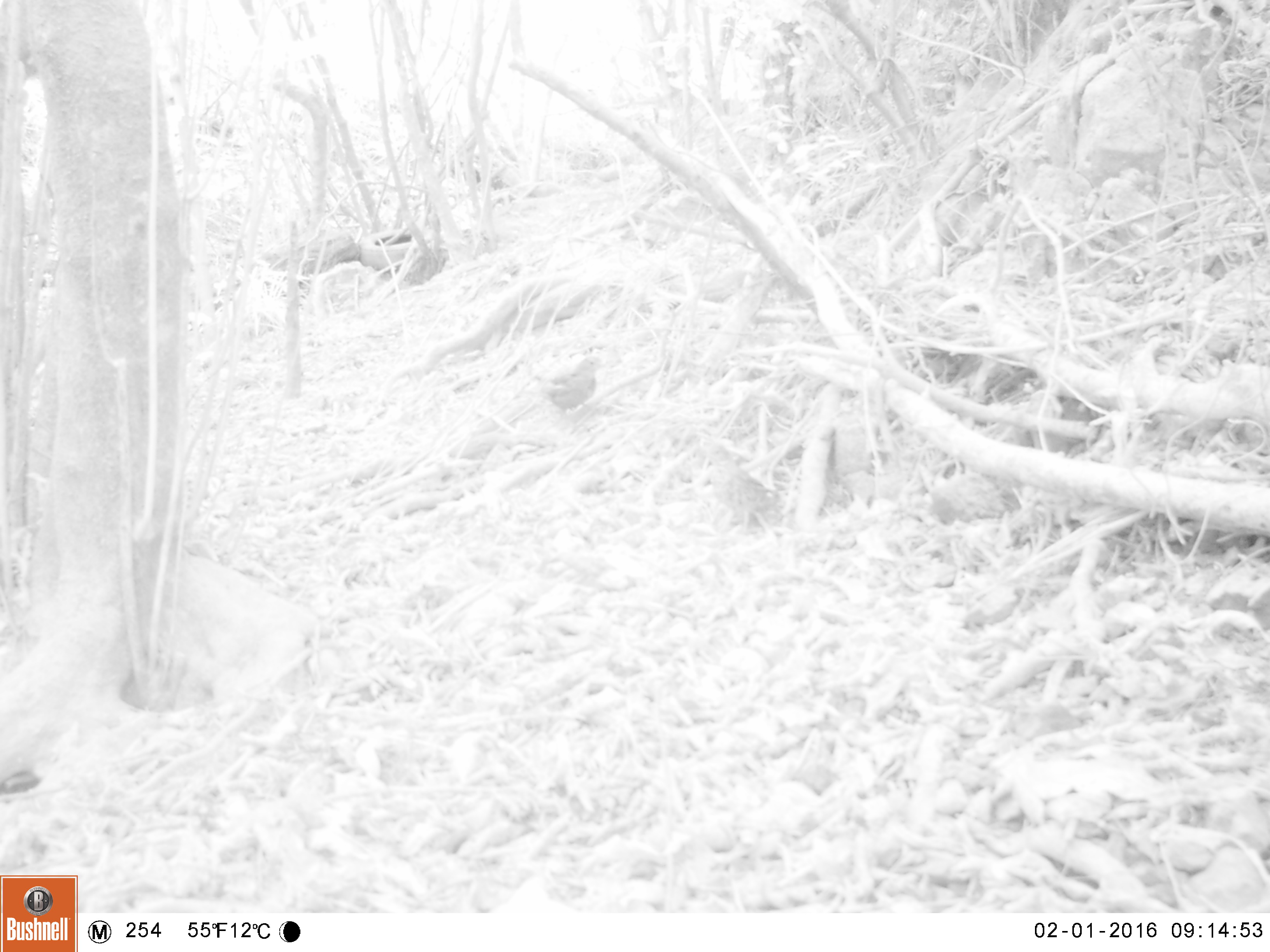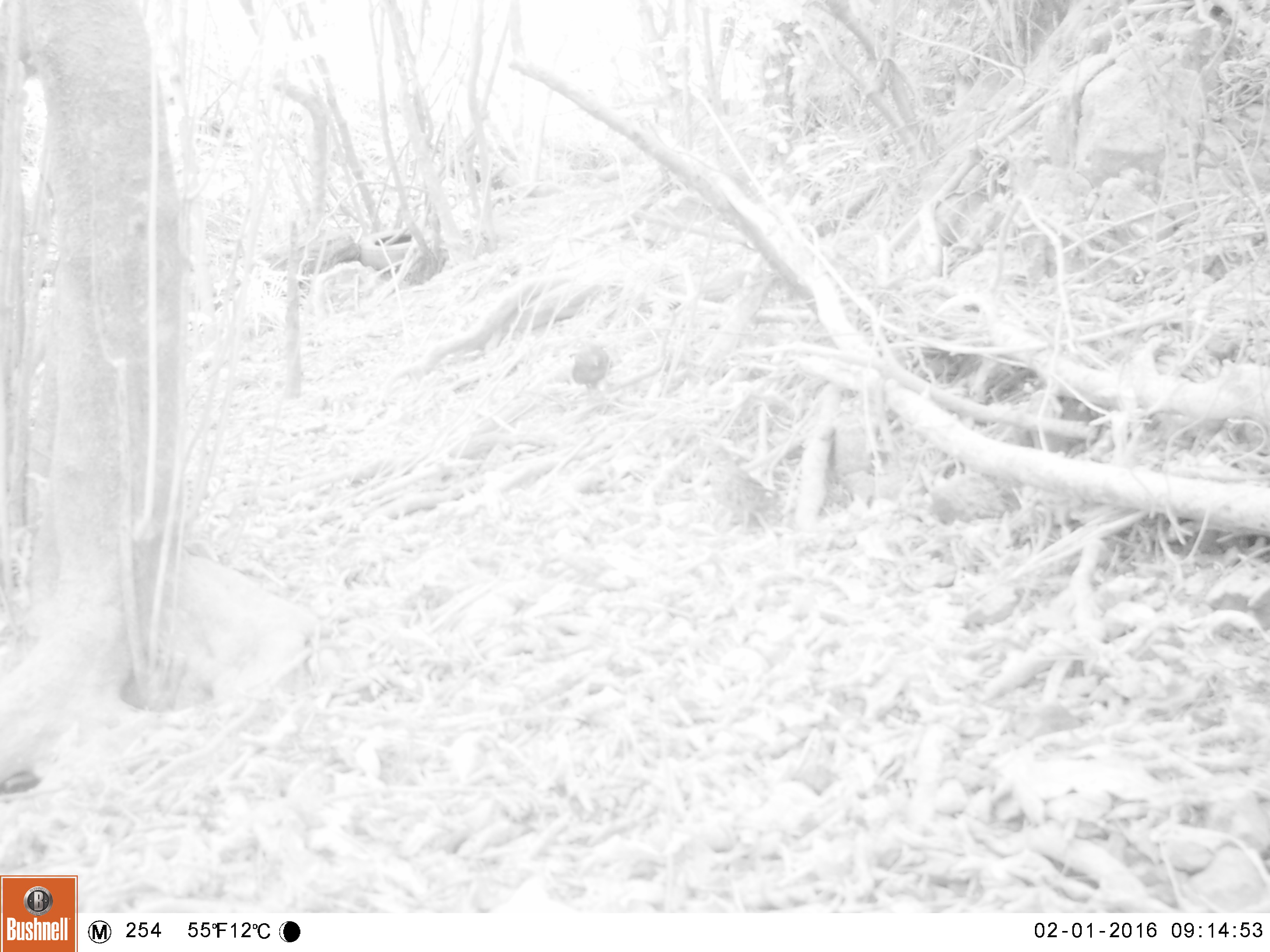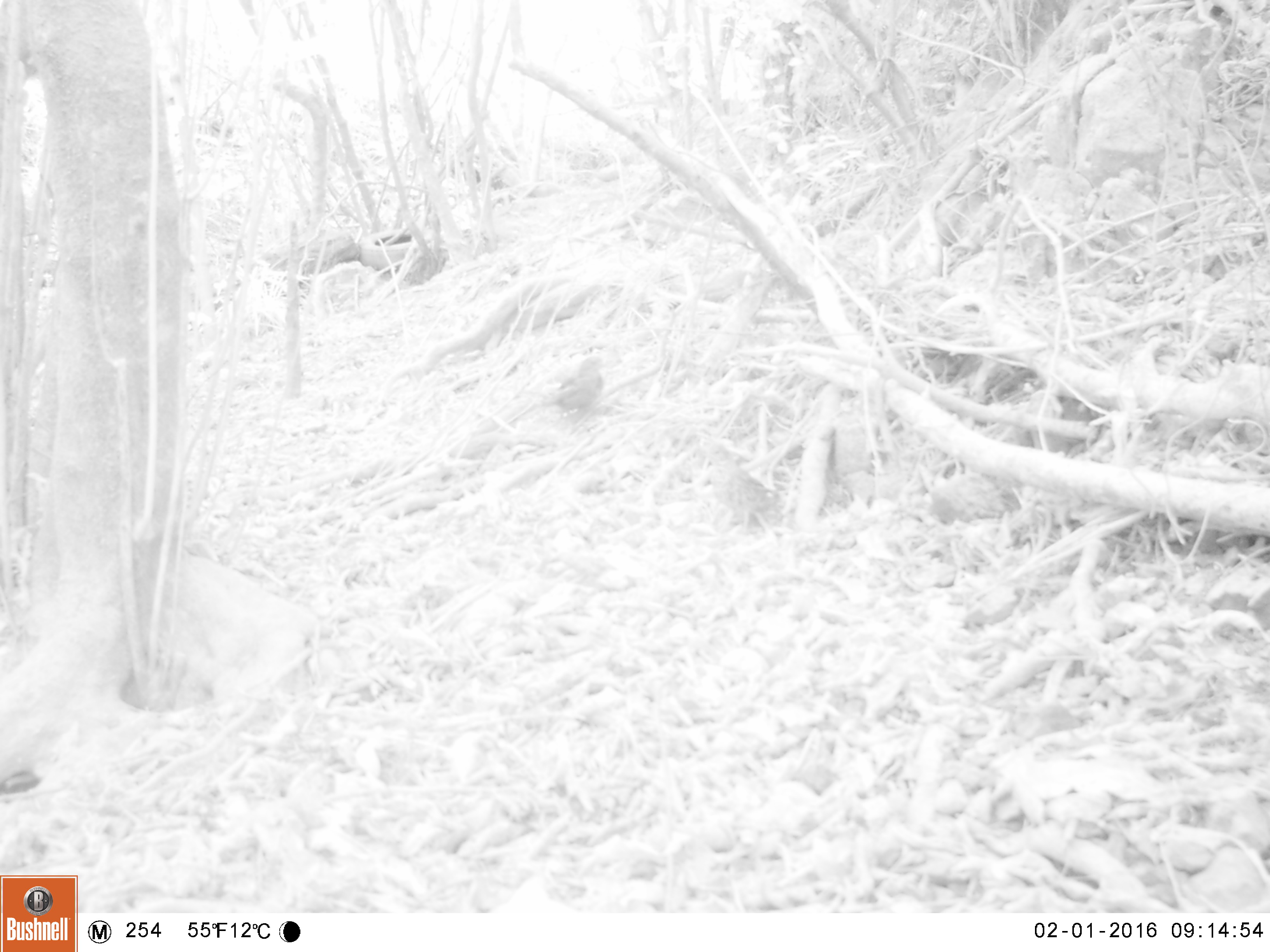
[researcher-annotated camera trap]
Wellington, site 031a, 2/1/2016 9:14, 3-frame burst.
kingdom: Animalia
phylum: Chordata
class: Aves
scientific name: Aves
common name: bird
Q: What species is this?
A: Bird (Aves).